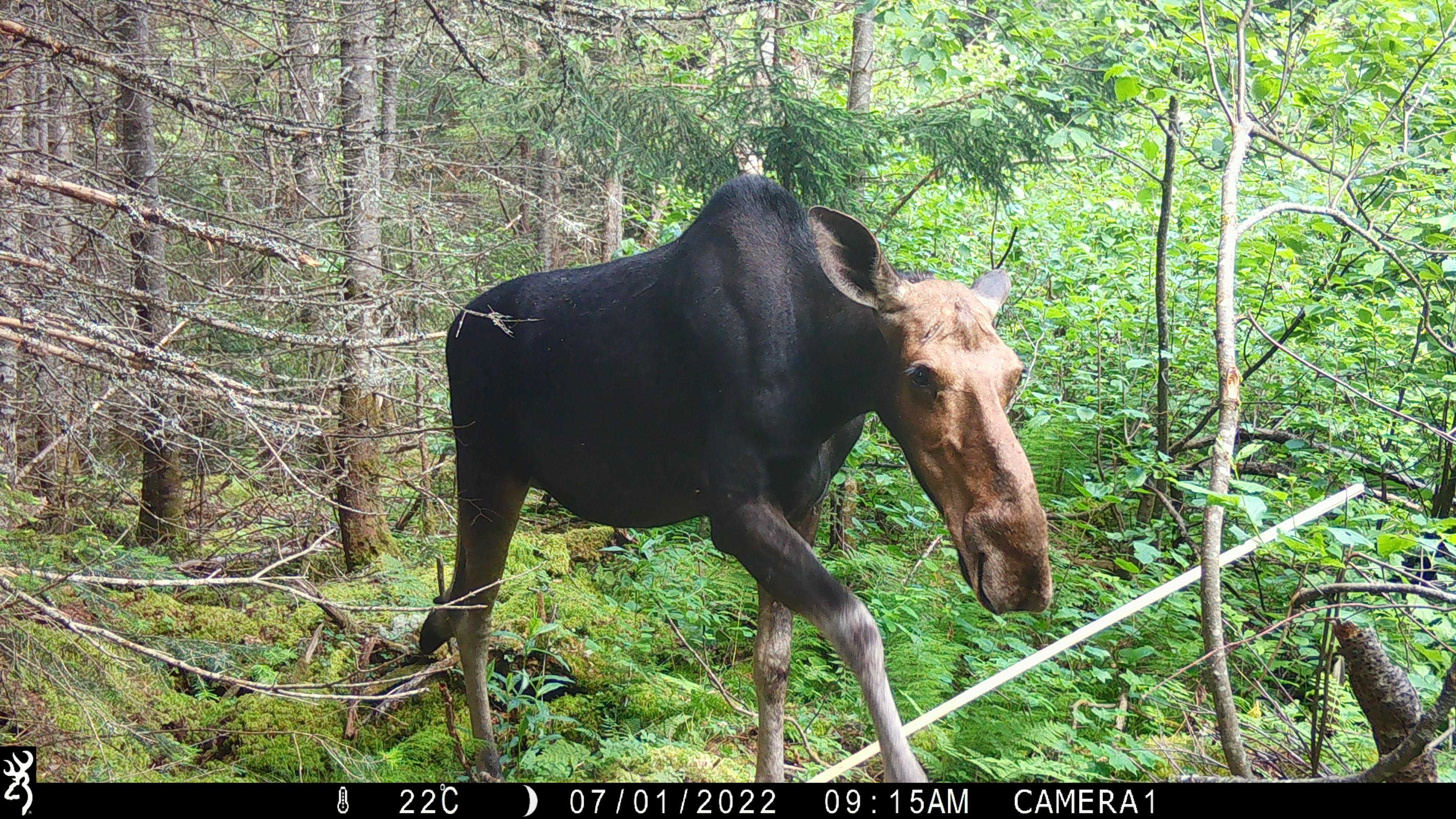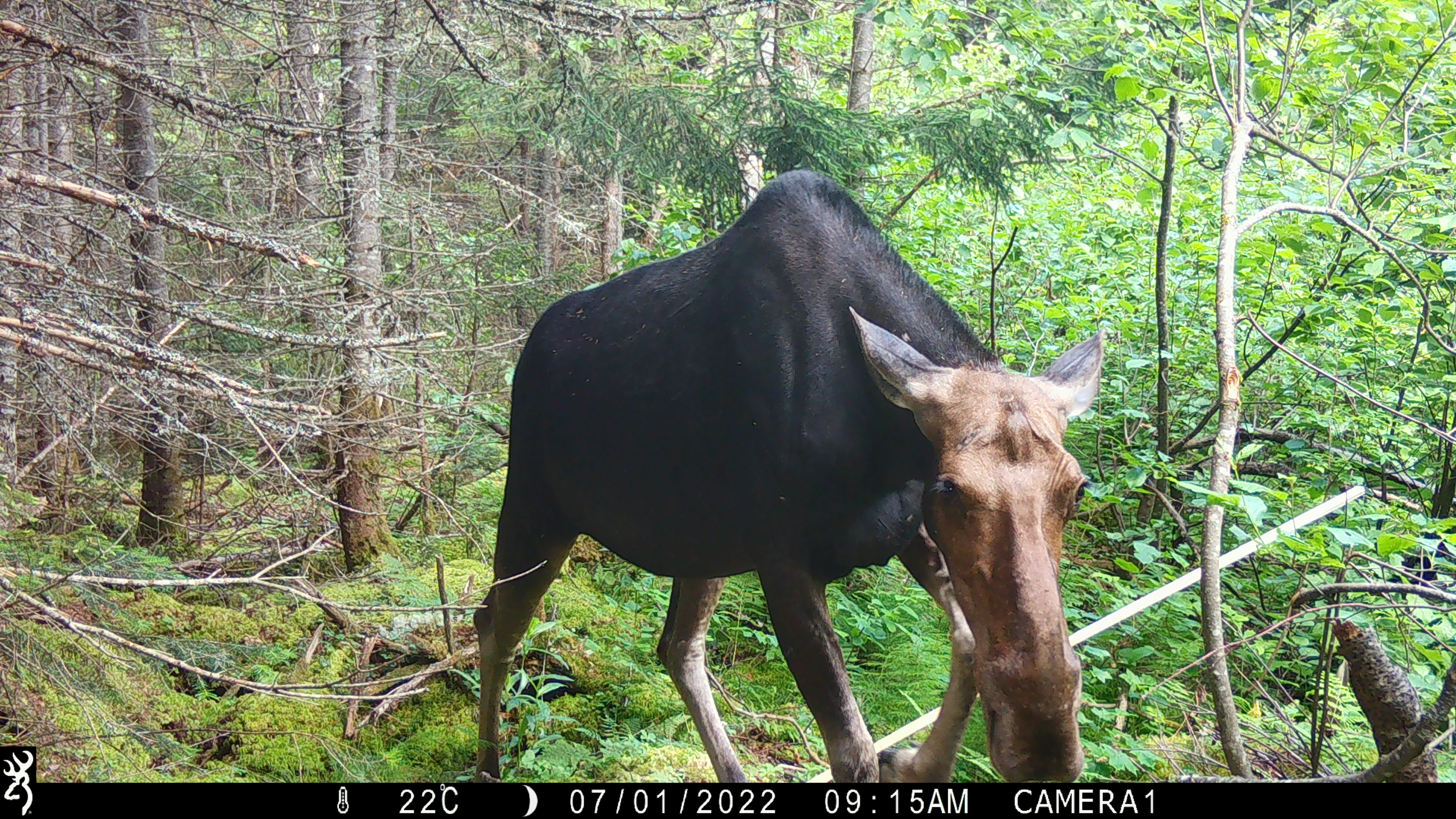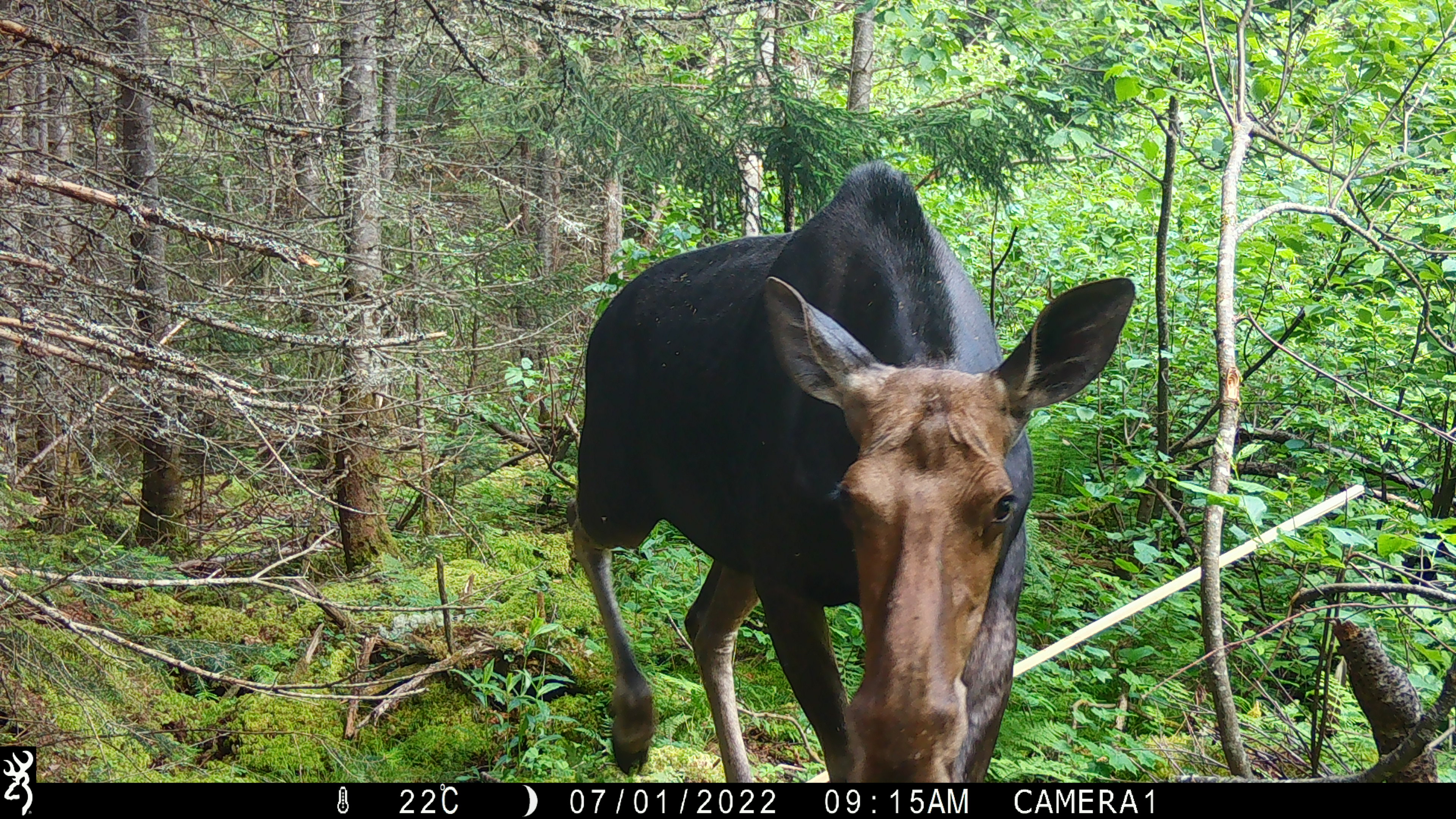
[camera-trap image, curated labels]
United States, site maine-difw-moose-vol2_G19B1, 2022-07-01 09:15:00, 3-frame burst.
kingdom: Animalia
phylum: Chordata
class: Mammalia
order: Artiodactyla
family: Cervidae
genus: Alces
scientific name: Alces alces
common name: moose